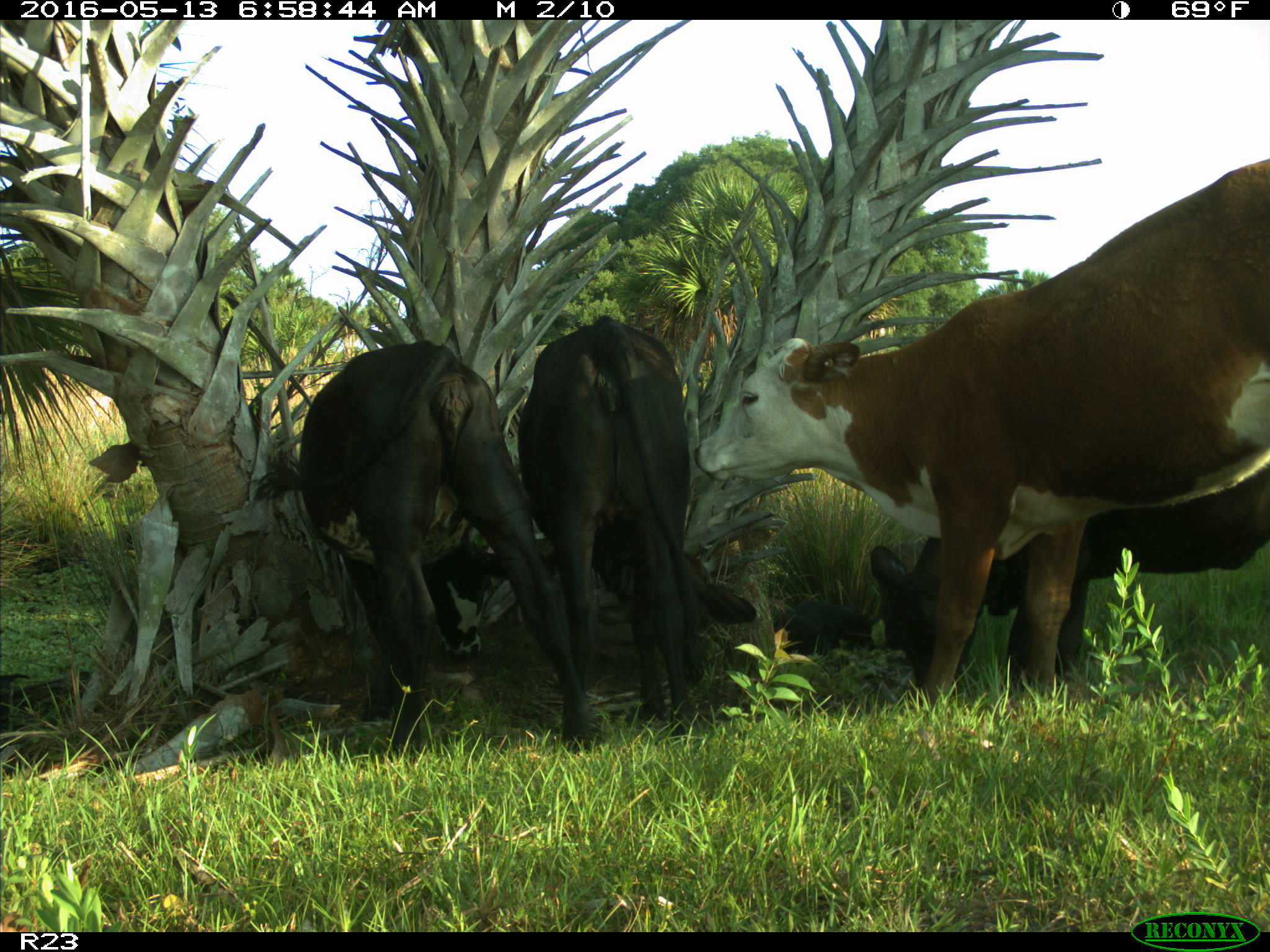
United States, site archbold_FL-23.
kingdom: Animalia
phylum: Chordata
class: Mammalia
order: Artiodactyla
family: Bovidae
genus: Bos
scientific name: Bos taurus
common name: domestic cow